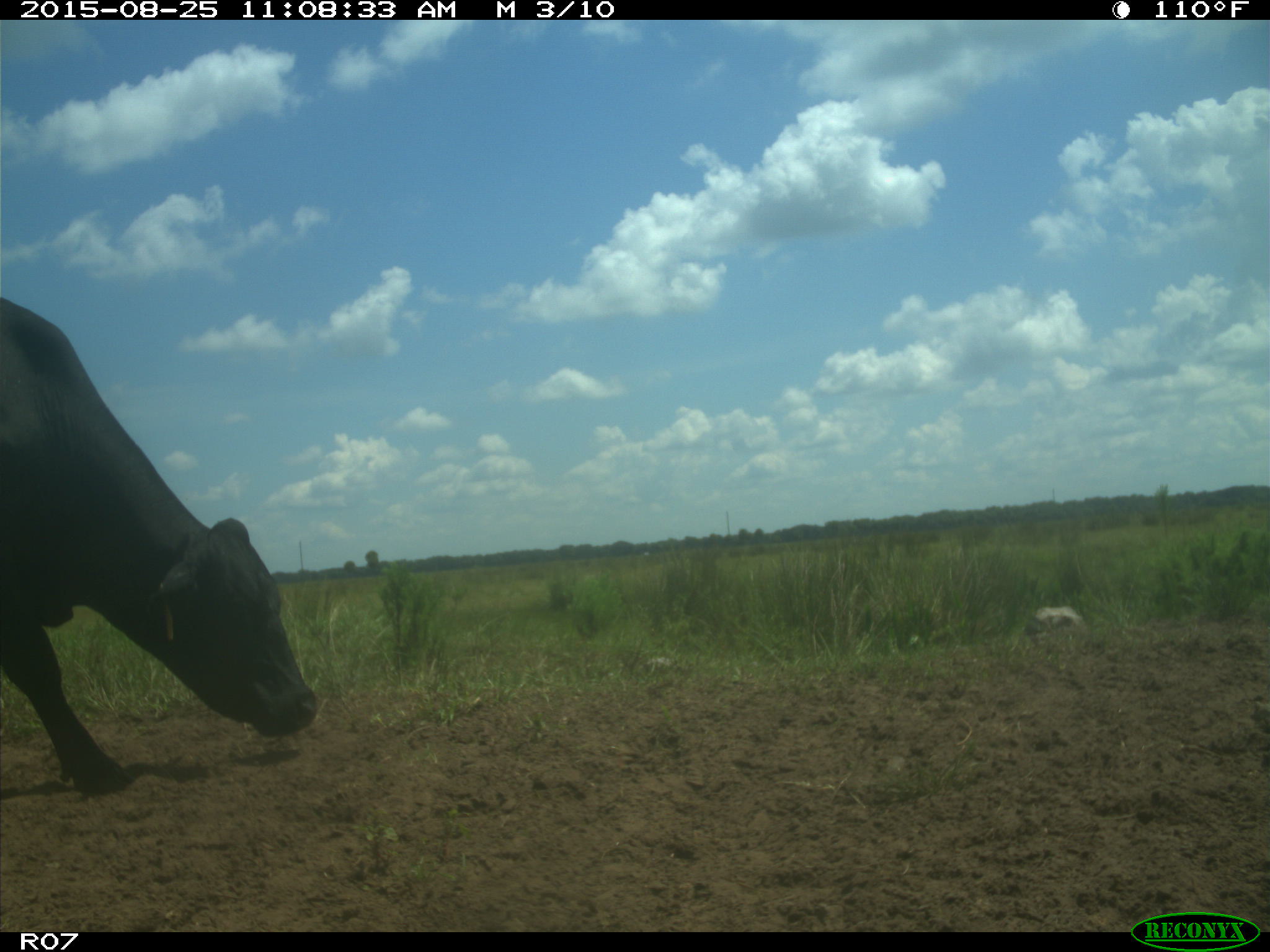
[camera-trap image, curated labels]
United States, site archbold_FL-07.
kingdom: Animalia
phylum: Chordata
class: Mammalia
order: Artiodactyla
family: Bovidae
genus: Bos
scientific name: Bos taurus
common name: domestic cow